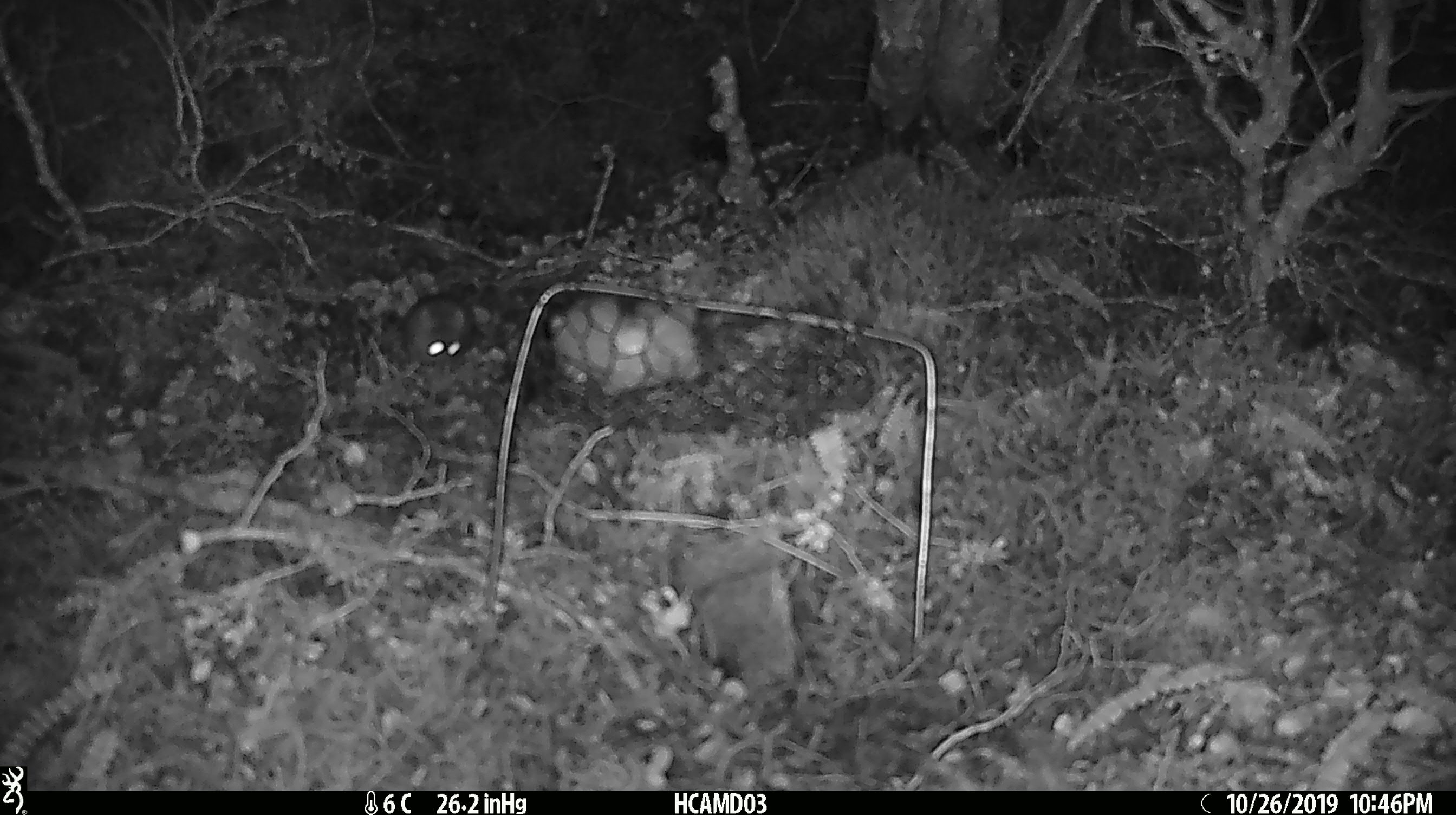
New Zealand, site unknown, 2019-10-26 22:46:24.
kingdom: Animalia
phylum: Chordata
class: Mammalia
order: Rodentia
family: Muridae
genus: Mus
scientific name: Mus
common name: mouse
Mouse (Mus).